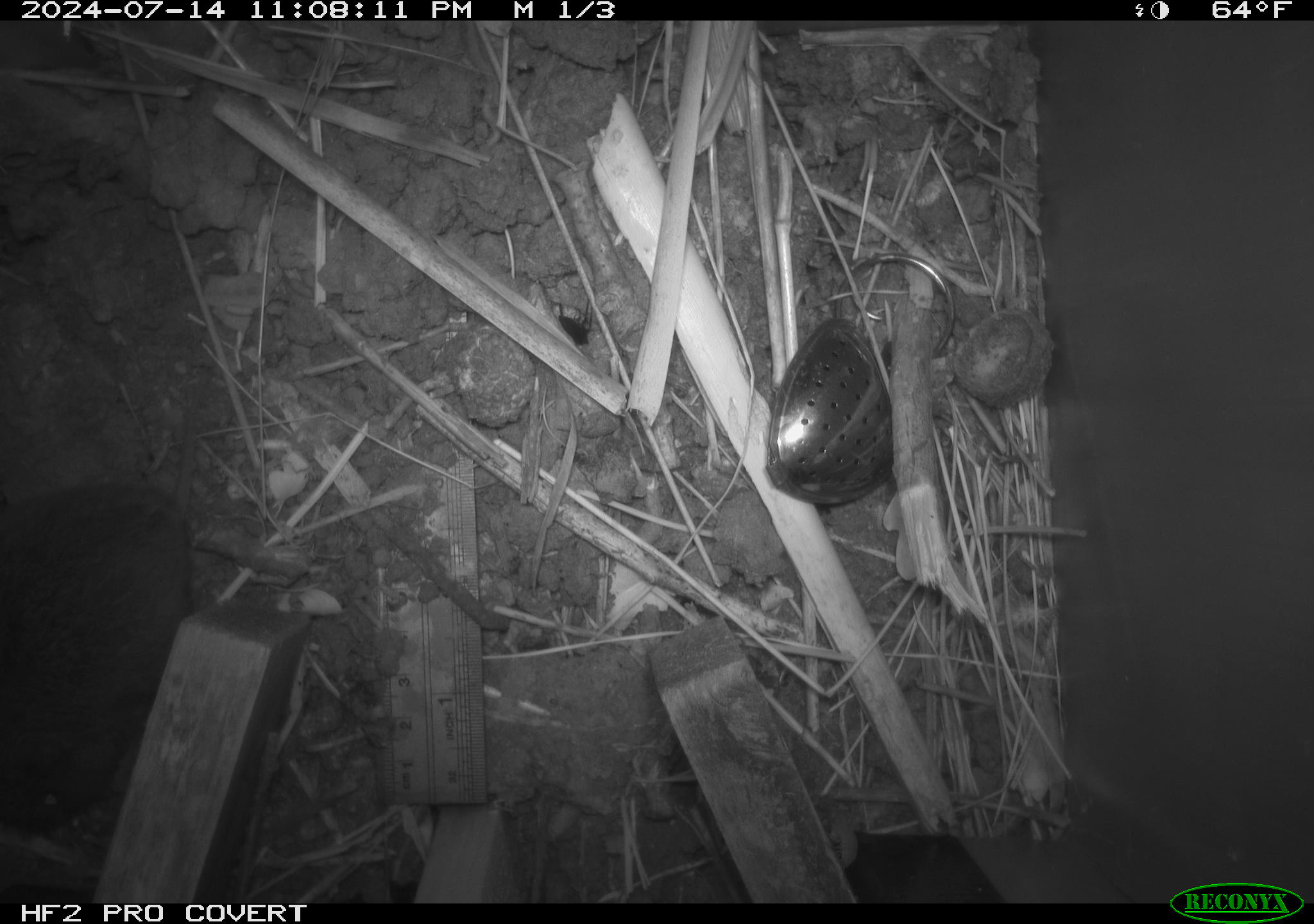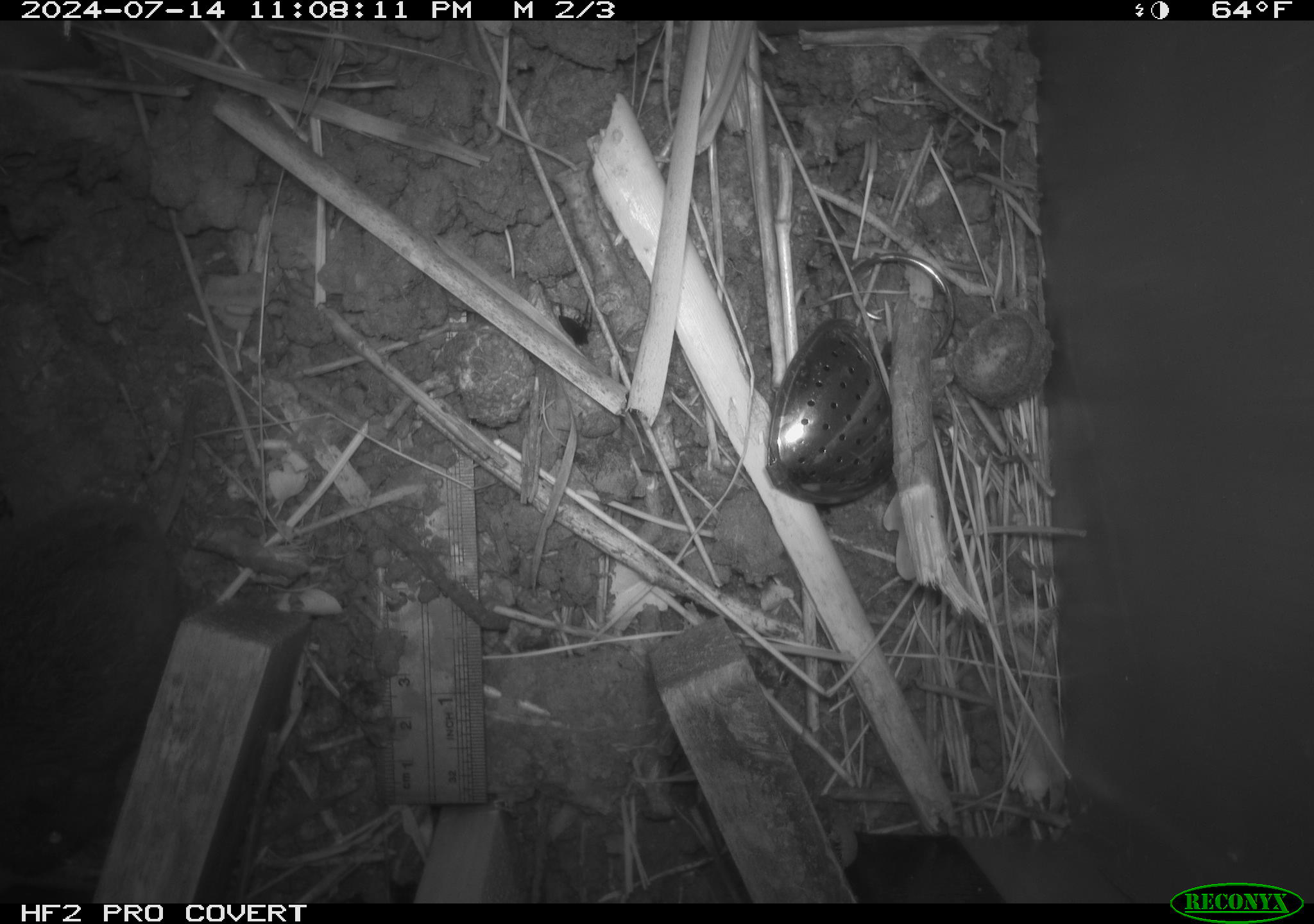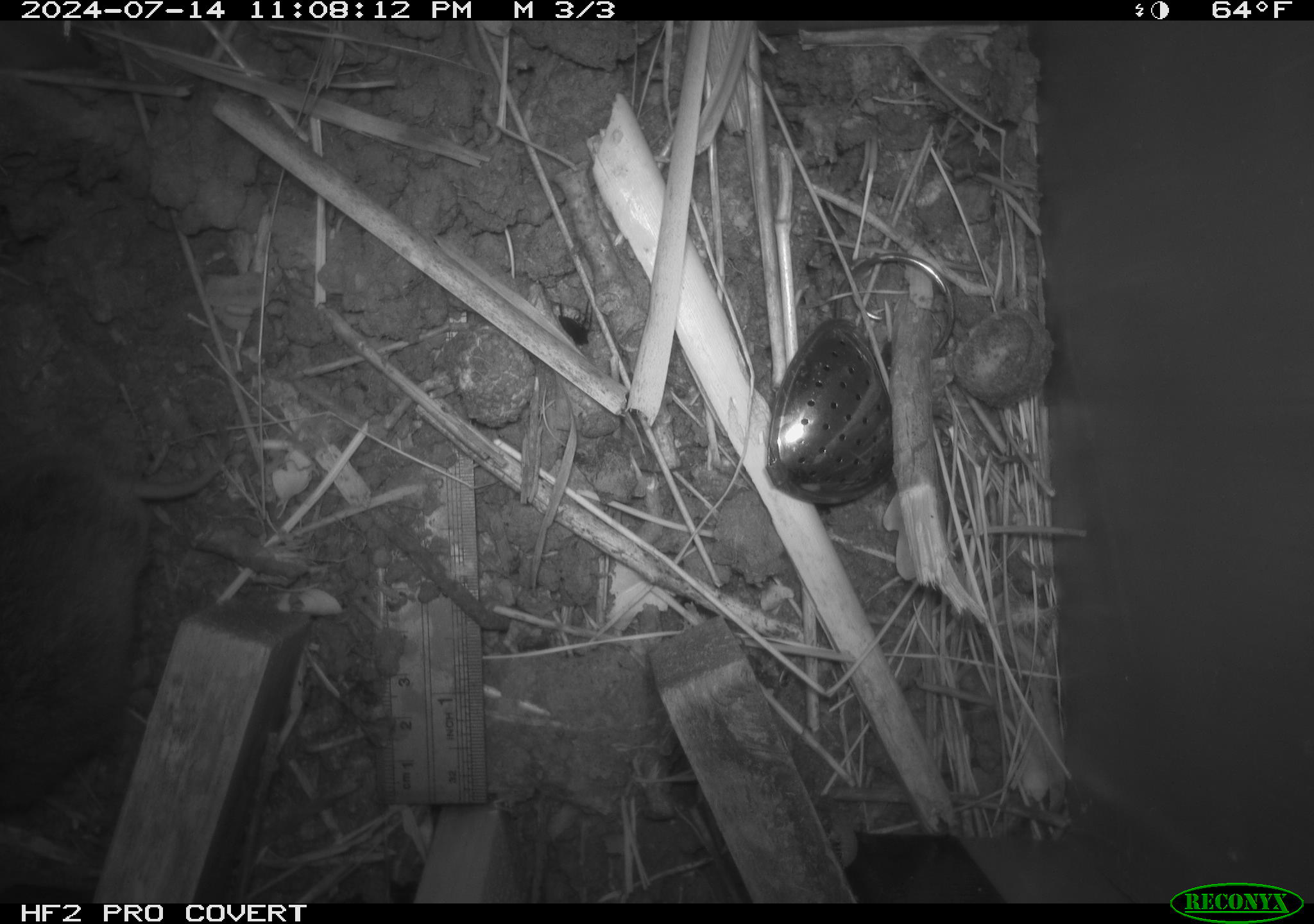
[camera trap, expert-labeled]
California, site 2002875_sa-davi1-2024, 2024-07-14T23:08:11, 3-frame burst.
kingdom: Animalia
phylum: Chordata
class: Mammalia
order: Rodentia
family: Cricetidae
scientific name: Arvicolinae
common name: voles, lemmings, and muskrats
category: arvicolinae subfamily